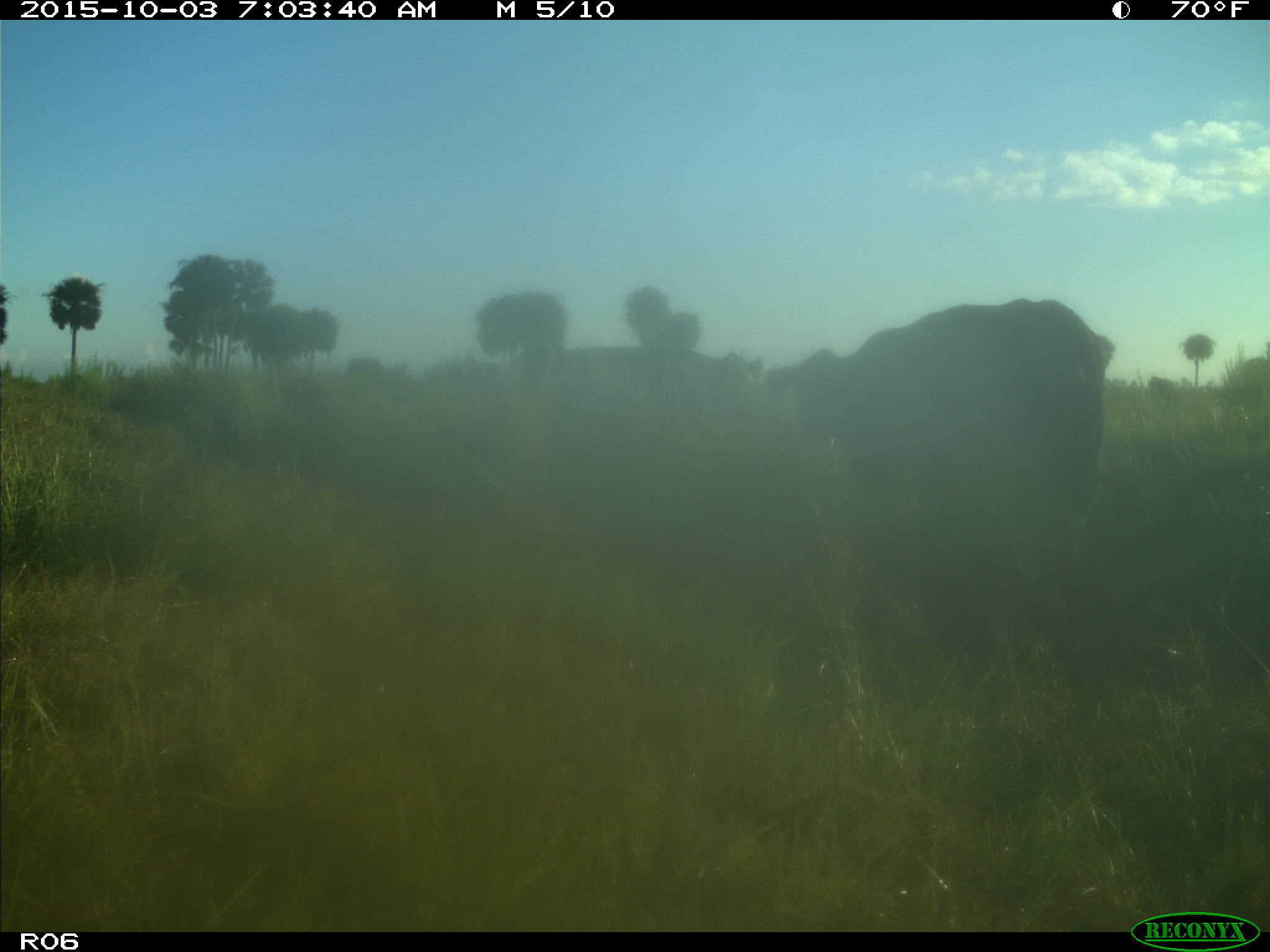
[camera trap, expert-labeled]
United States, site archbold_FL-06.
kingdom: Animalia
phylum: Chordata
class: Mammalia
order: Artiodactyla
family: Bovidae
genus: Bos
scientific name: Bos taurus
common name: domestic cow